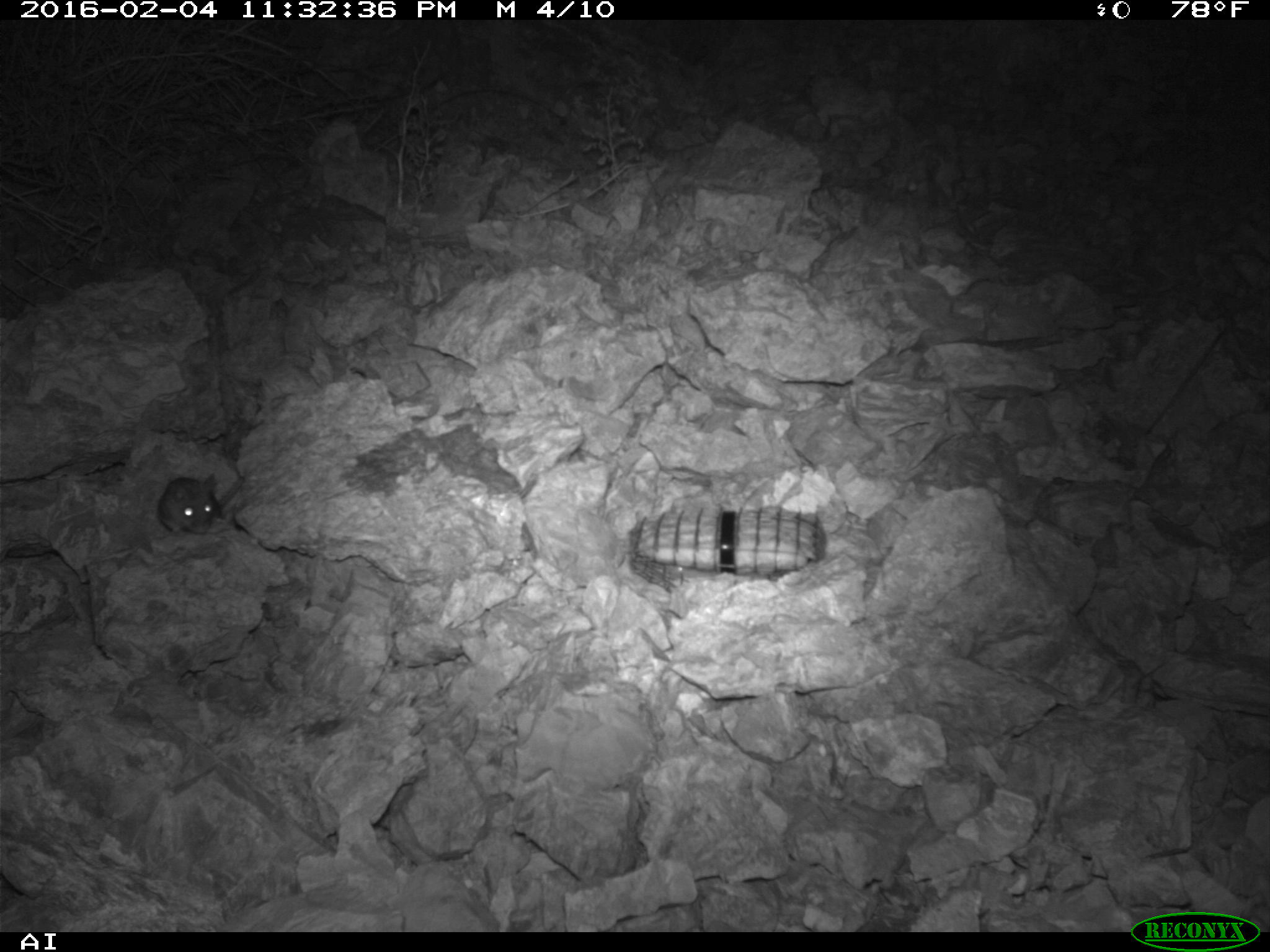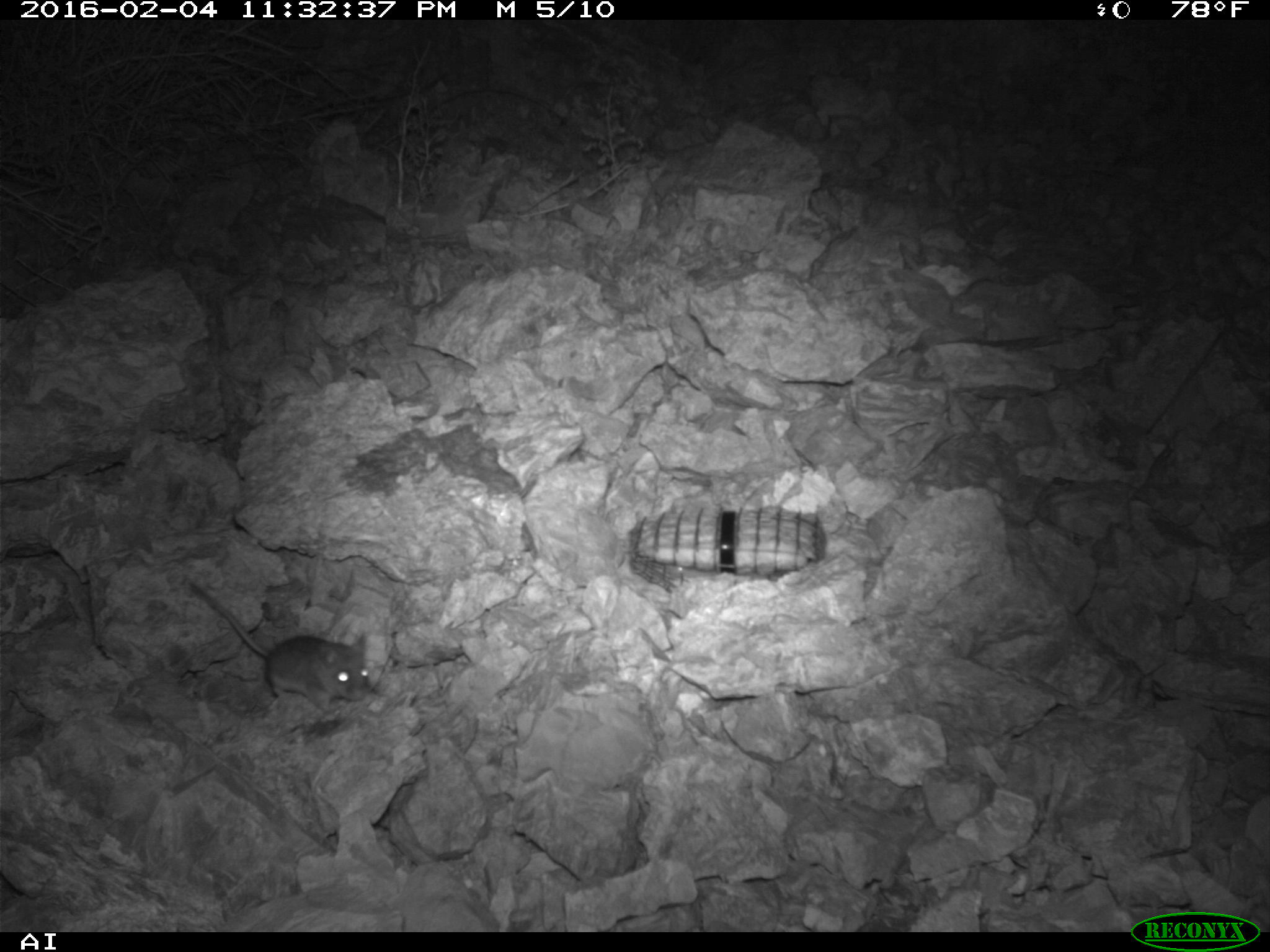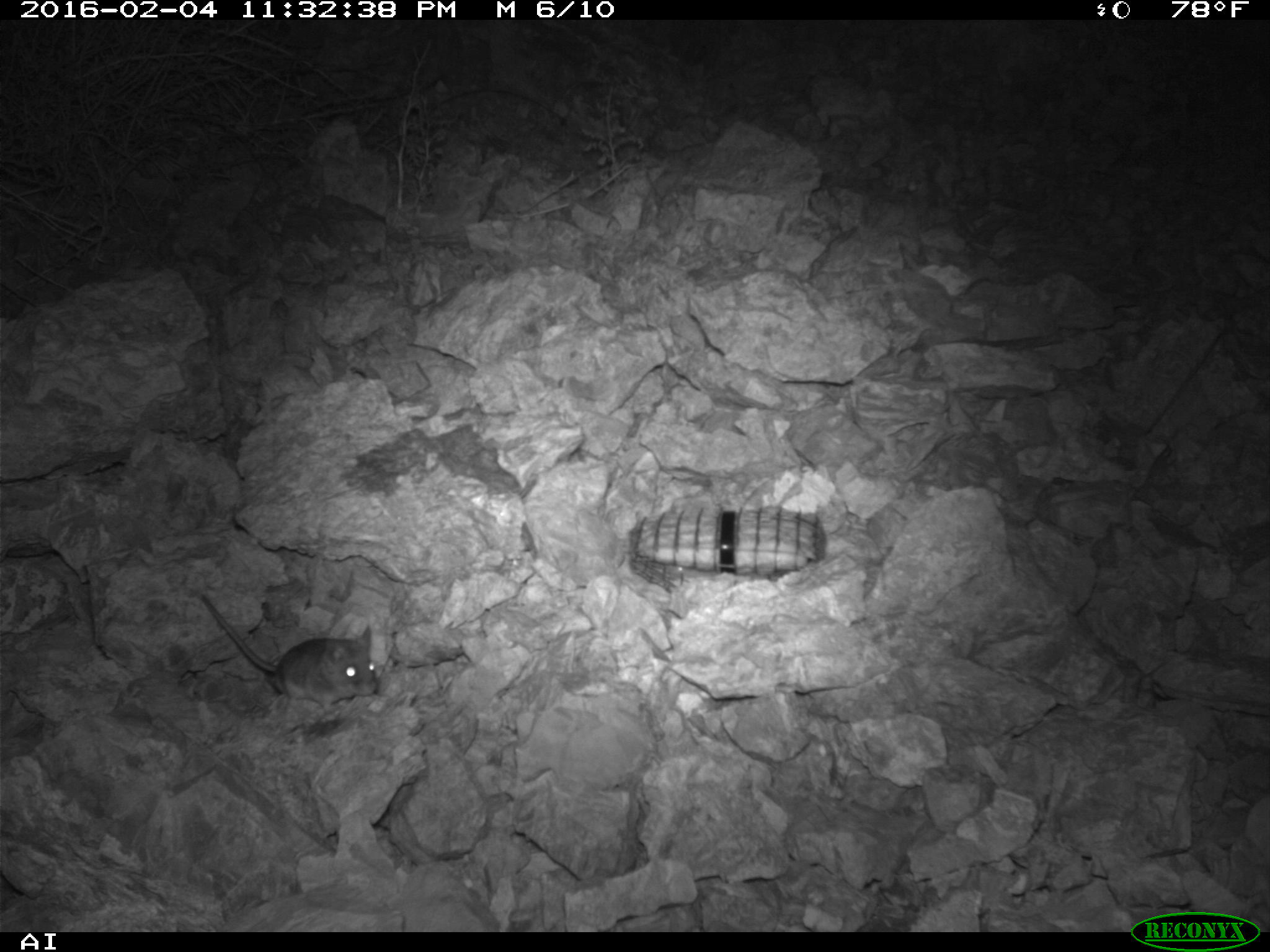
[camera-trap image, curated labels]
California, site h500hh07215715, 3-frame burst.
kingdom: Animalia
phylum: Chordata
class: Mammalia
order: Rodentia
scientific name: Rodentia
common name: rodent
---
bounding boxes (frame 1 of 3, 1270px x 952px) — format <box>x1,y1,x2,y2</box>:
rodent: <box>157,472,249,538</box>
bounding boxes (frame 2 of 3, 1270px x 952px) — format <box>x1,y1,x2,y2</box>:
rodent: <box>188,578,370,711</box>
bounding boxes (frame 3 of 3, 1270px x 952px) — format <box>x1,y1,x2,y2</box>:
rodent: <box>200,593,376,710</box>